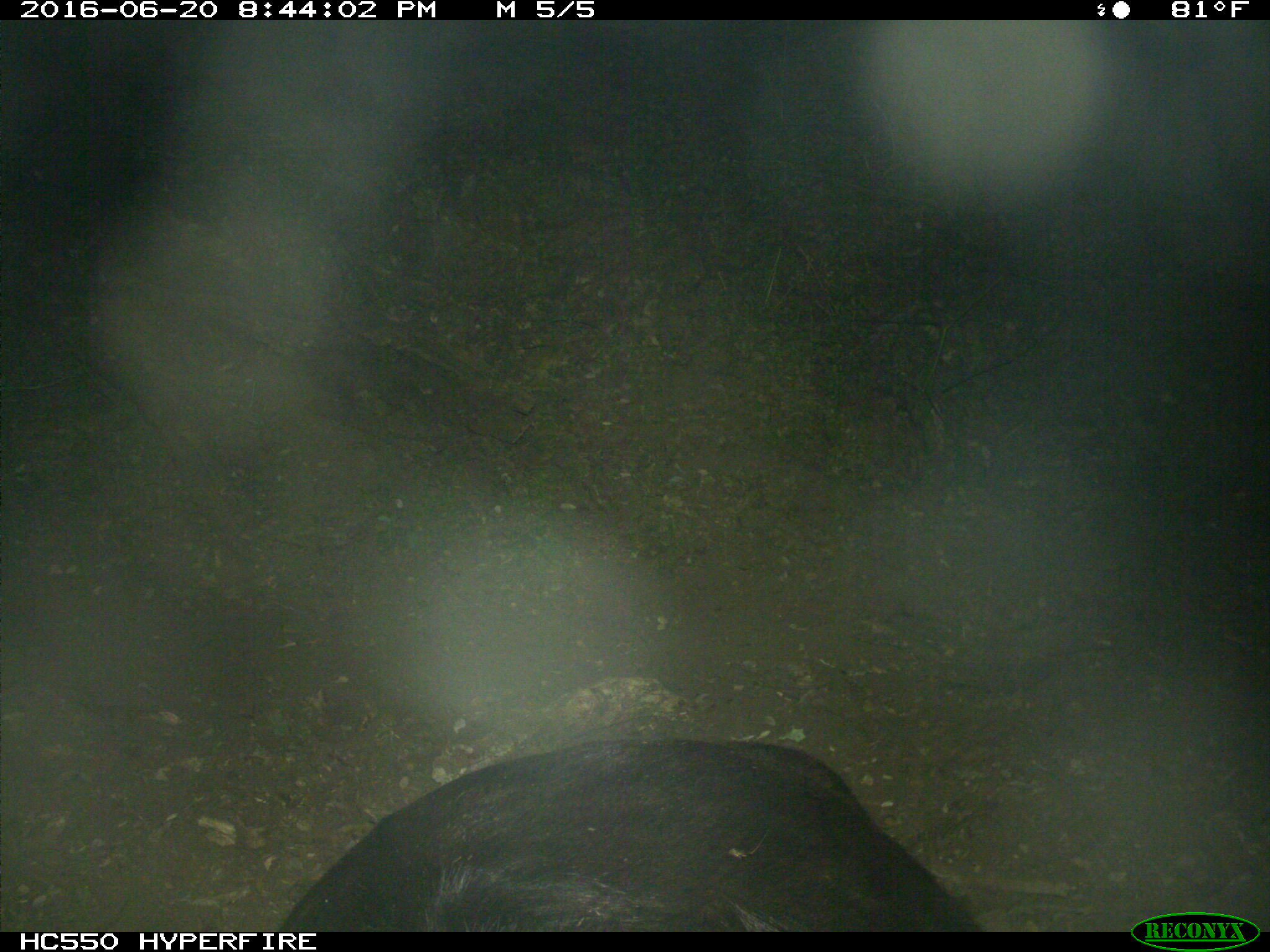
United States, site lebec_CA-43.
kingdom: Animalia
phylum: Chordata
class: Mammalia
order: Artiodactyla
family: Bovidae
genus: Bos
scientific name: Bos taurus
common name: domestic cow